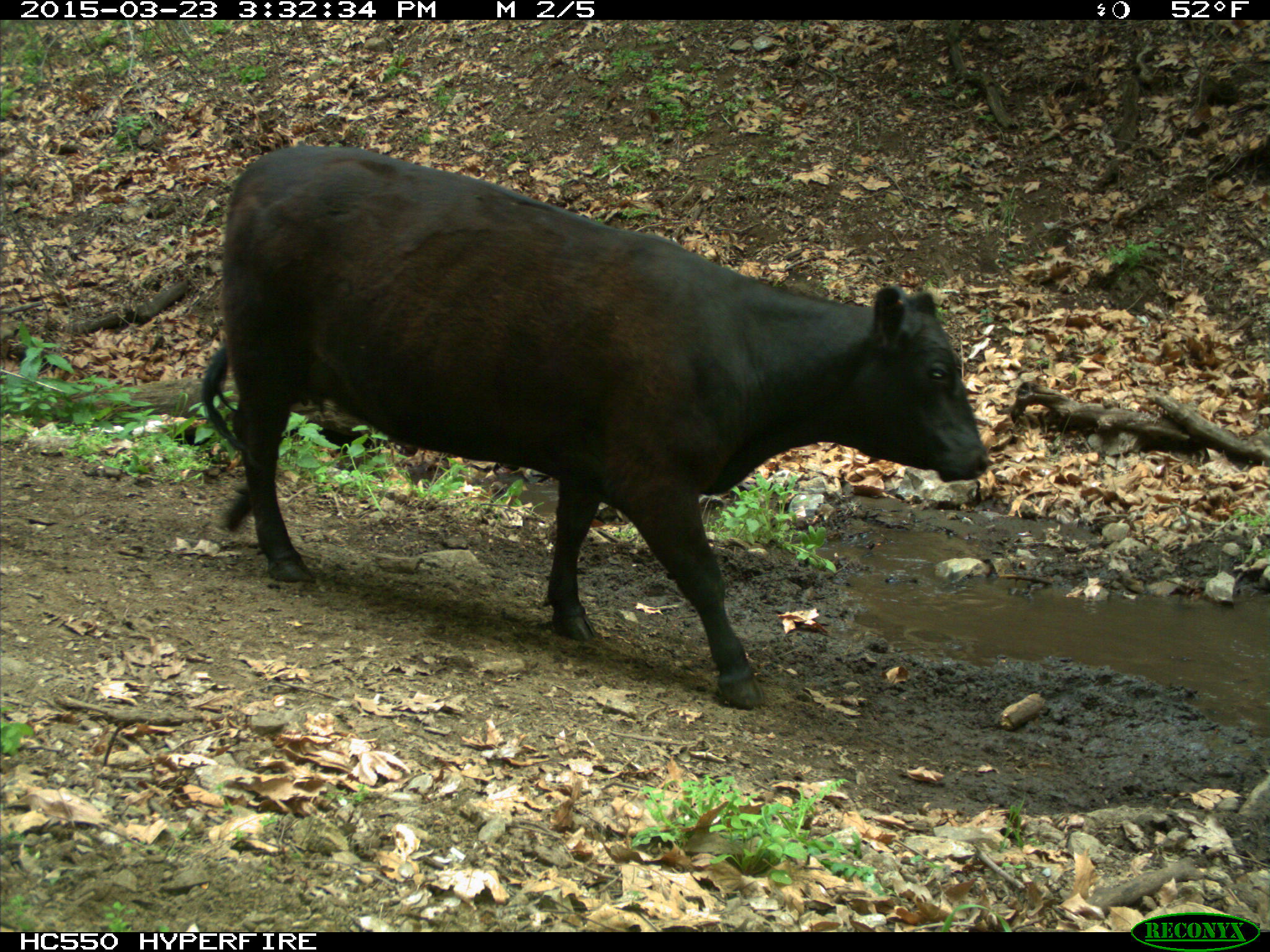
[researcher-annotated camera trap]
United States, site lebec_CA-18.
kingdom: Animalia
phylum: Chordata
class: Mammalia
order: Artiodactyla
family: Bovidae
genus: Bos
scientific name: Bos taurus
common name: domestic cow